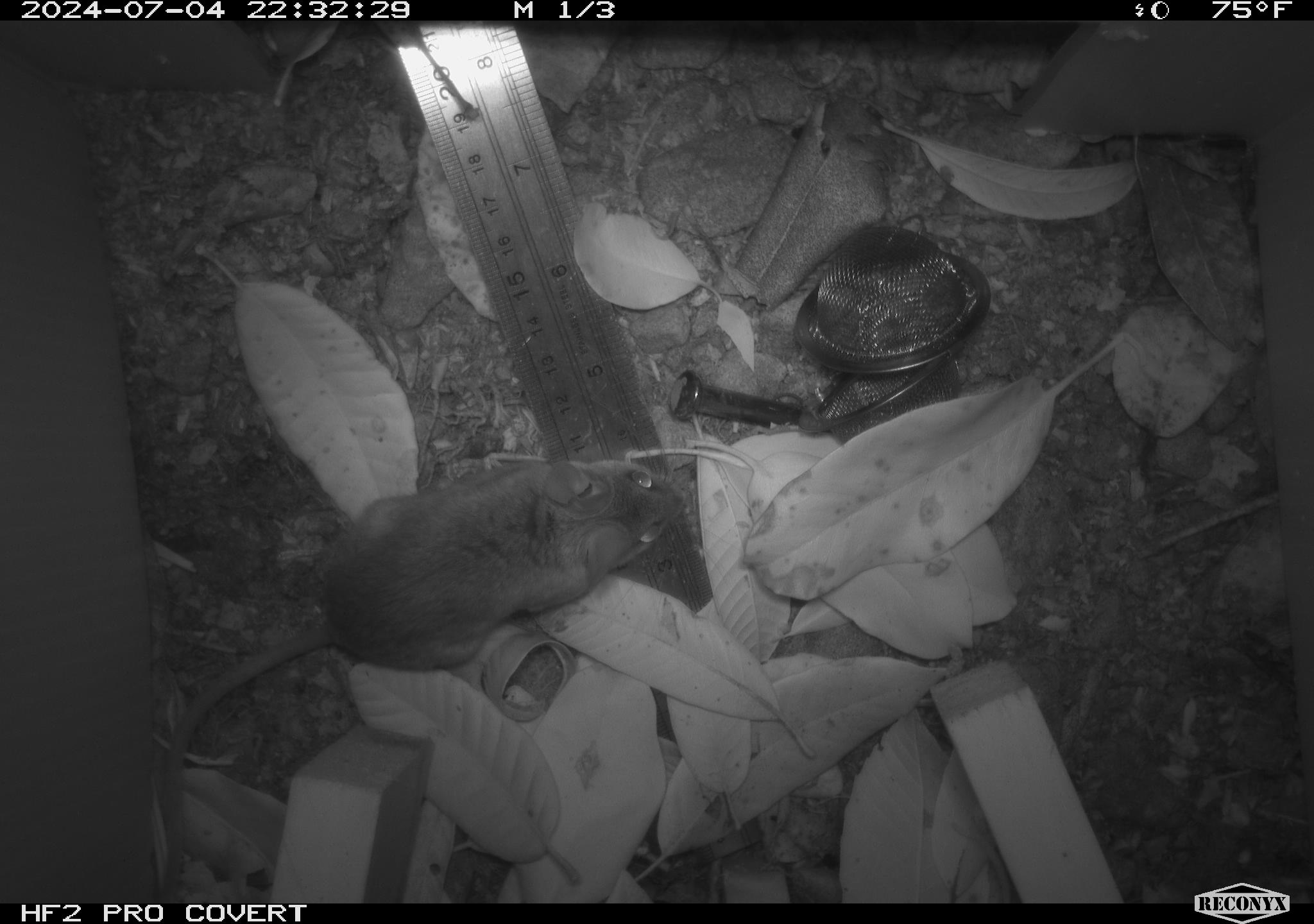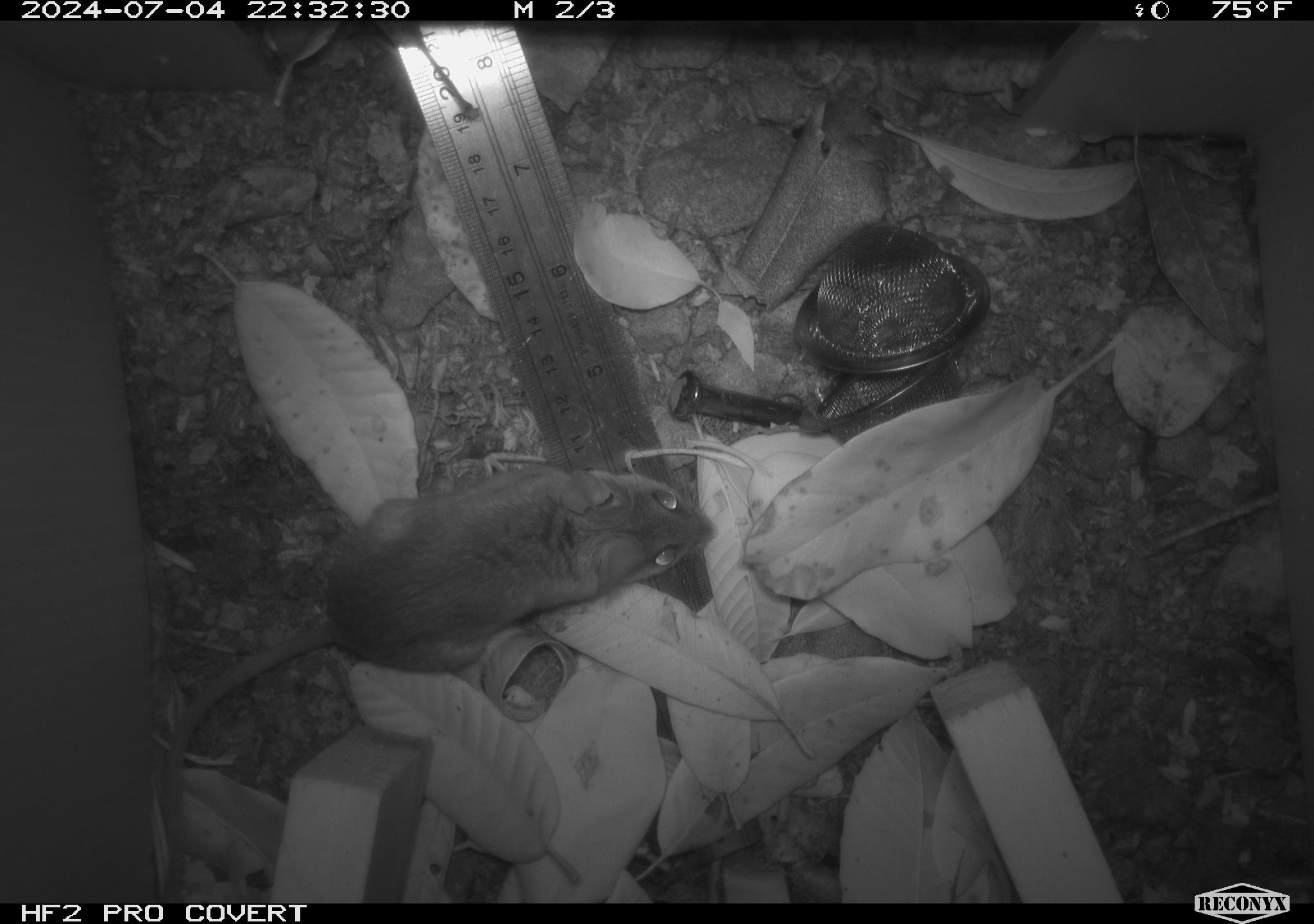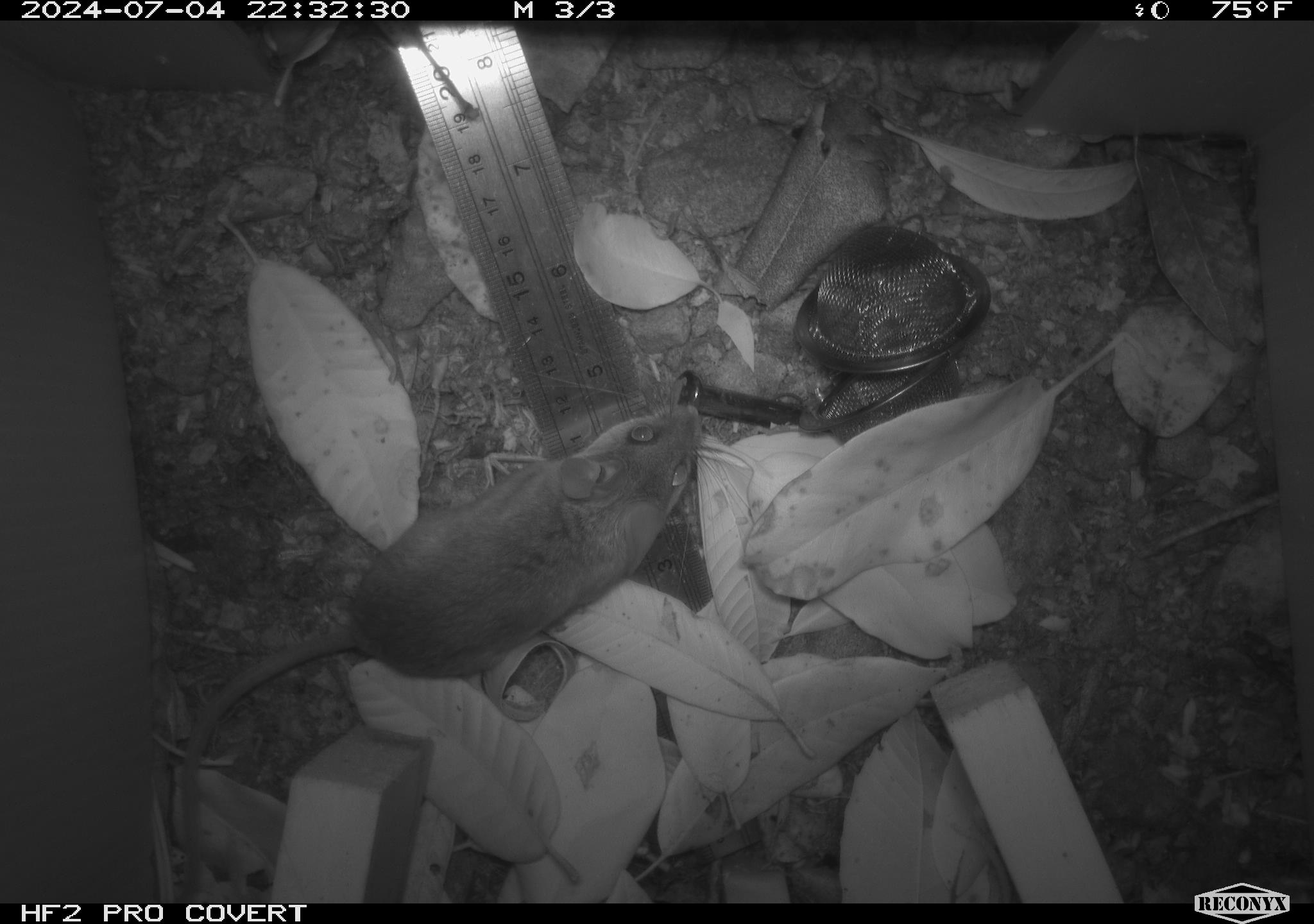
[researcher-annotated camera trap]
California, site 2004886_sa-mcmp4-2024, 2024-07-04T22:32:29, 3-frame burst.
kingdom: Animalia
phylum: Chordata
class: Mammalia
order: Rodentia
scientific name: Rodentia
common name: mouse species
Mouse species (Rodentia).